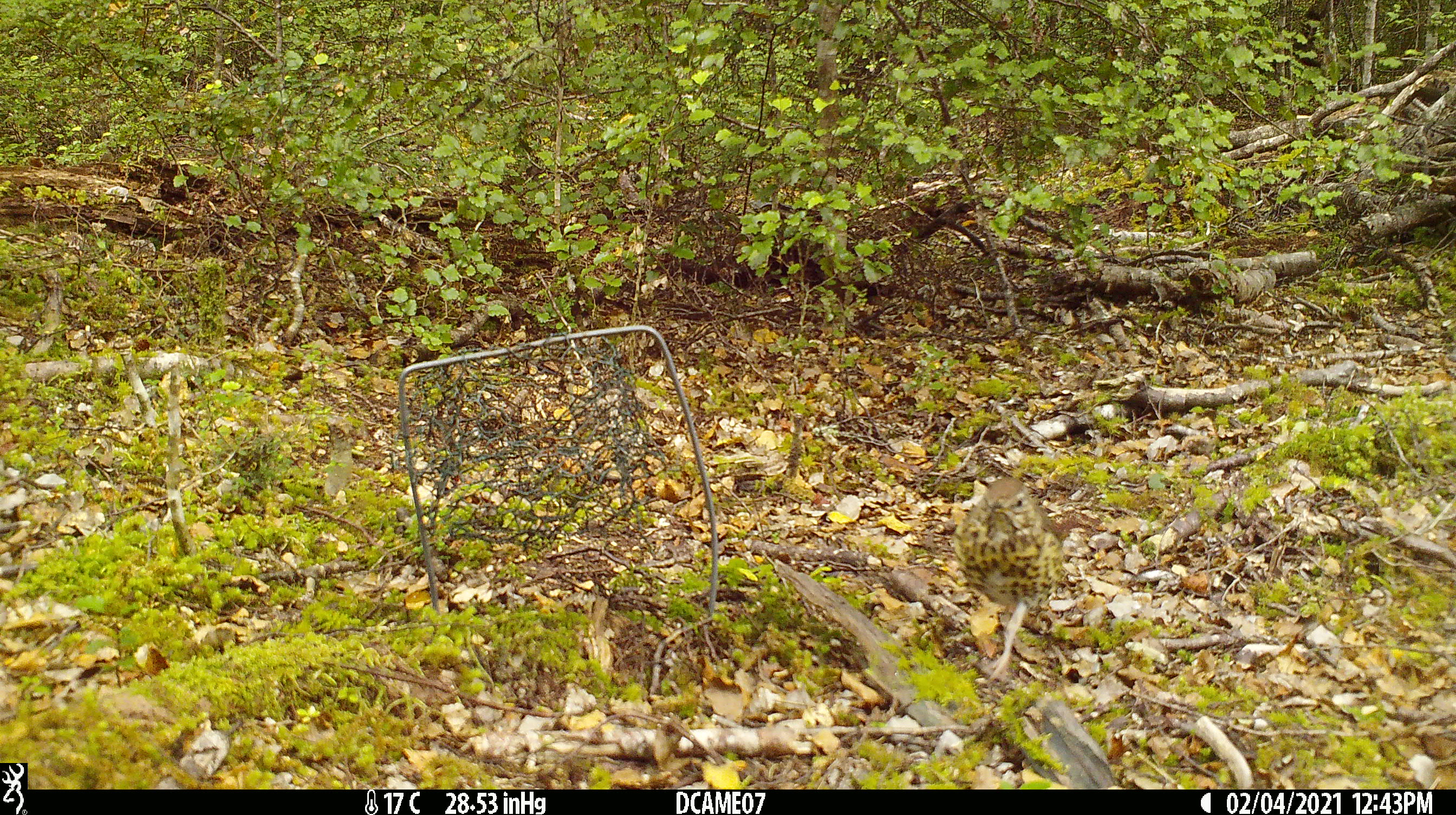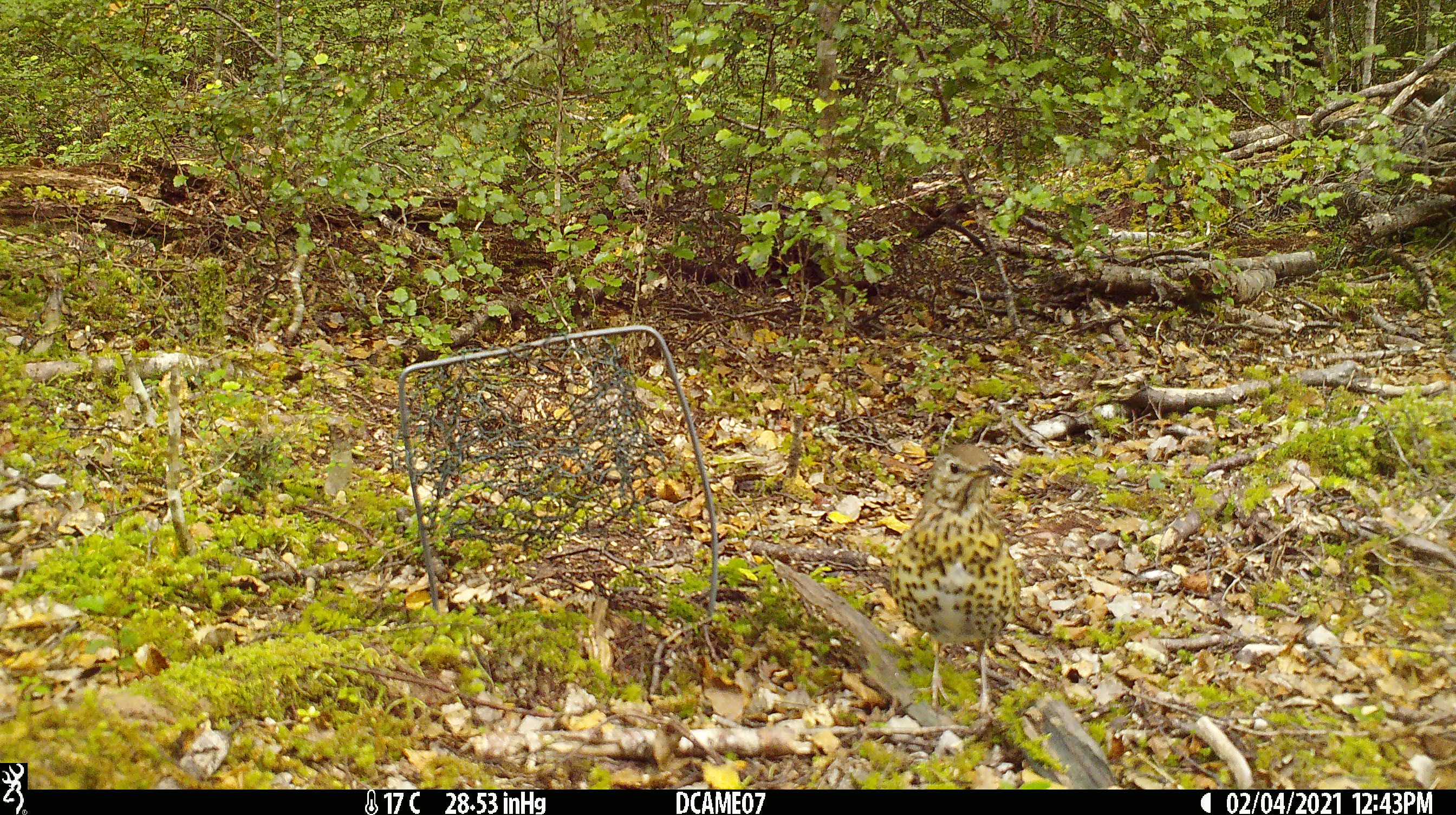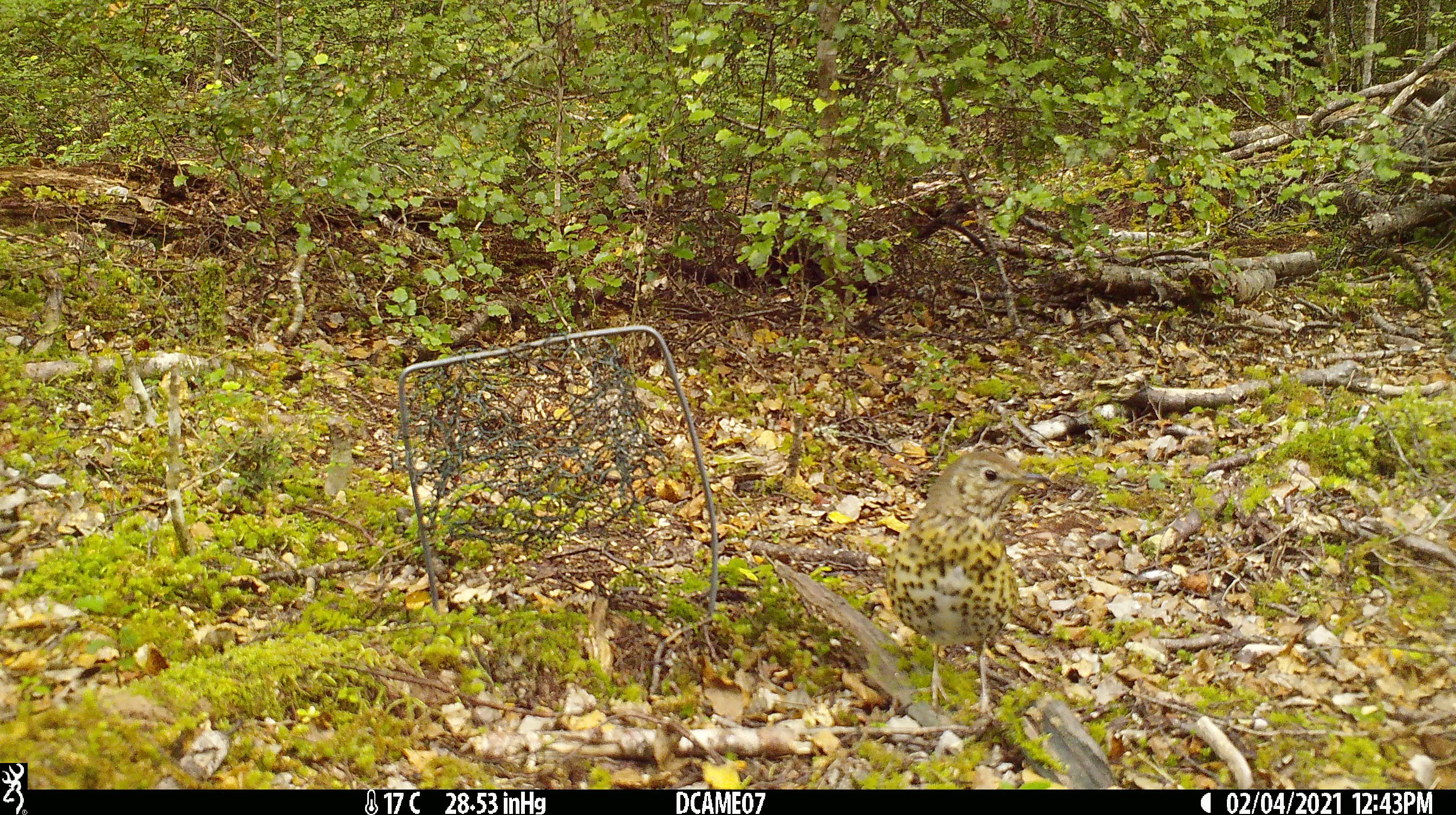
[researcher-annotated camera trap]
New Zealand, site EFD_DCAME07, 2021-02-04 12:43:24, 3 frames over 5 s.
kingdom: Animalia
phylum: Chordata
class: Aves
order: Passeriformes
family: Turdidae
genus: Turdus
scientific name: Turdus philomelos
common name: song thrush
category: thrush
Thrush (song thrush) (Turdus philomelos).